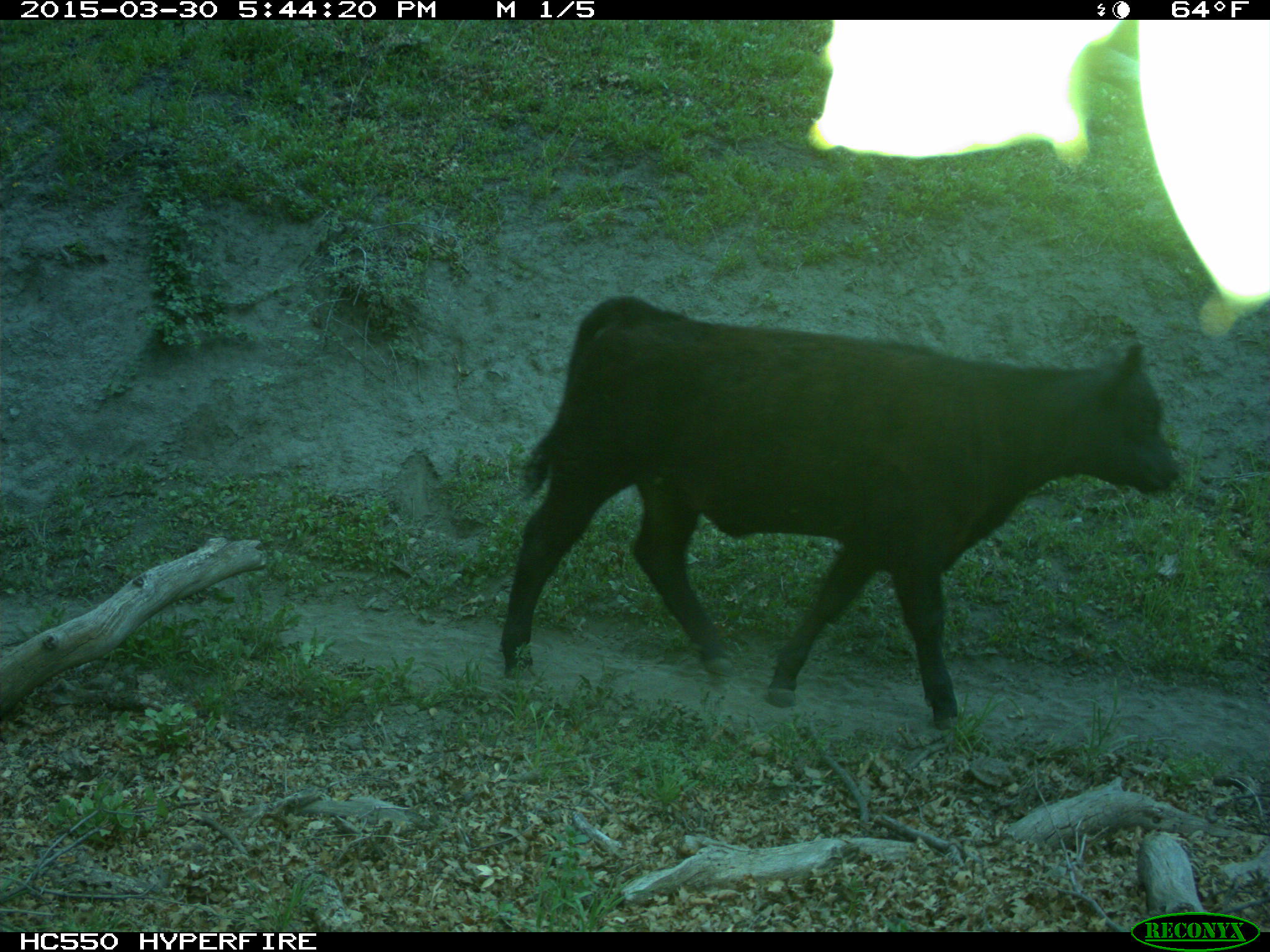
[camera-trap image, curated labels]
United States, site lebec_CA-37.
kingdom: Animalia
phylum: Chordata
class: Mammalia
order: Artiodactyla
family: Bovidae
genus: Bos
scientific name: Bos taurus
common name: domestic cow